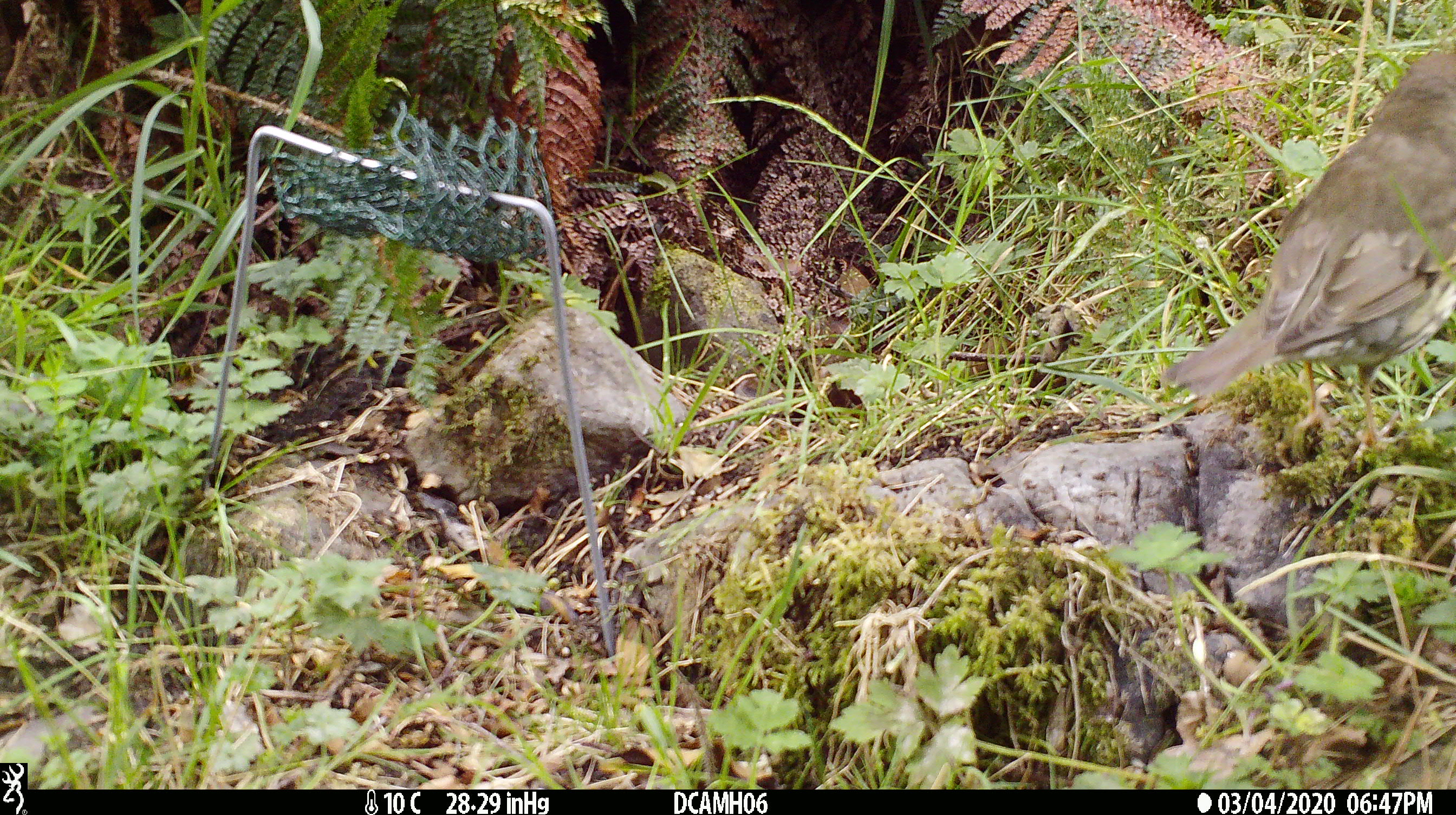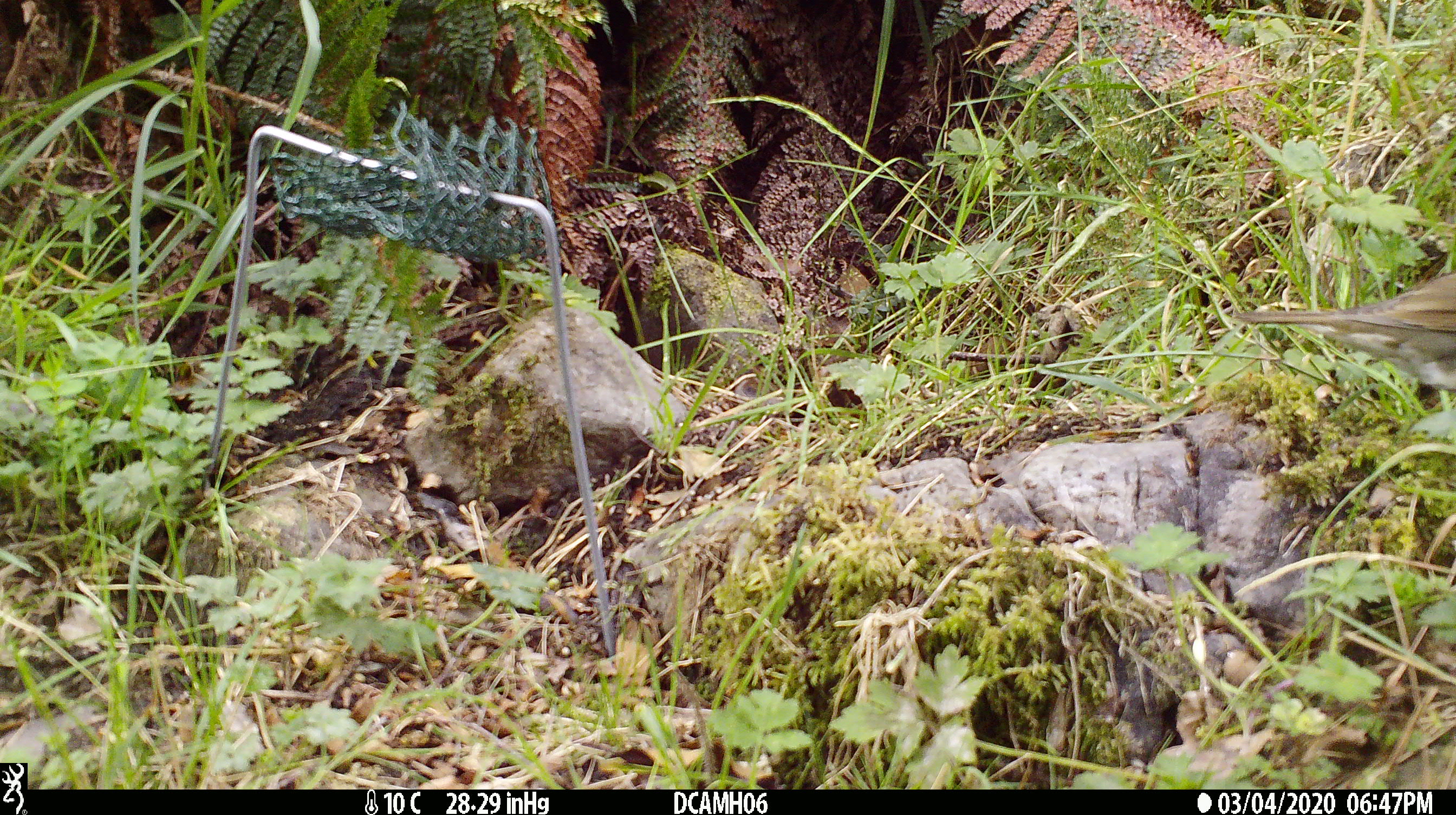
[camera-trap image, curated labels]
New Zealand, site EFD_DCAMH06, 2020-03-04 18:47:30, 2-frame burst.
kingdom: Animalia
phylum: Chordata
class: Aves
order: Passeriformes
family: Turdidae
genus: Turdus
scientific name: Turdus philomelos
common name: song thrush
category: thrush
Thrush (song thrush) (Turdus philomelos).